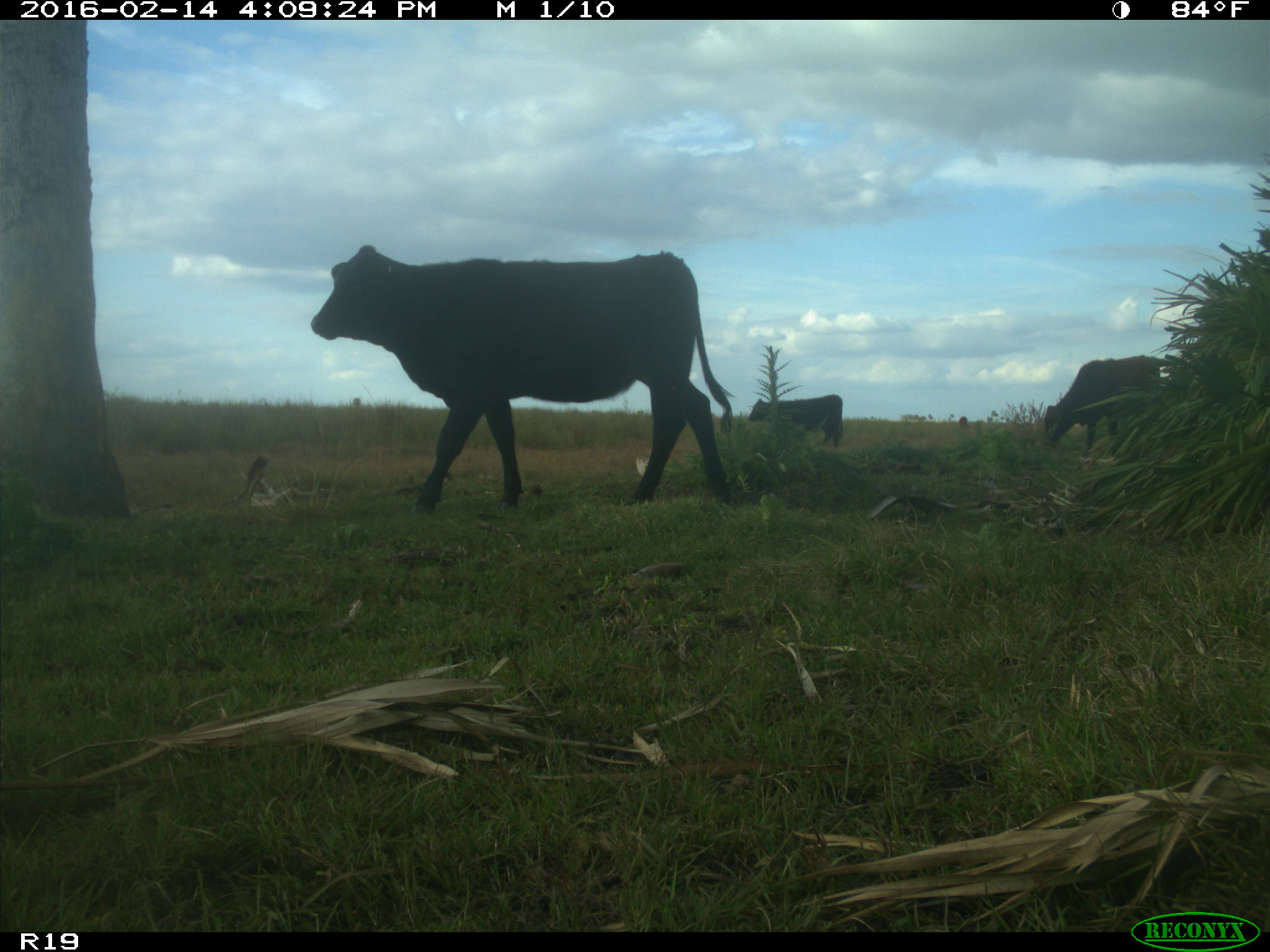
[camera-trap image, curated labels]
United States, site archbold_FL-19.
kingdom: Animalia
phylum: Chordata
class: Mammalia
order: Artiodactyla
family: Bovidae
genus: Bos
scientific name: Bos taurus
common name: domestic cow